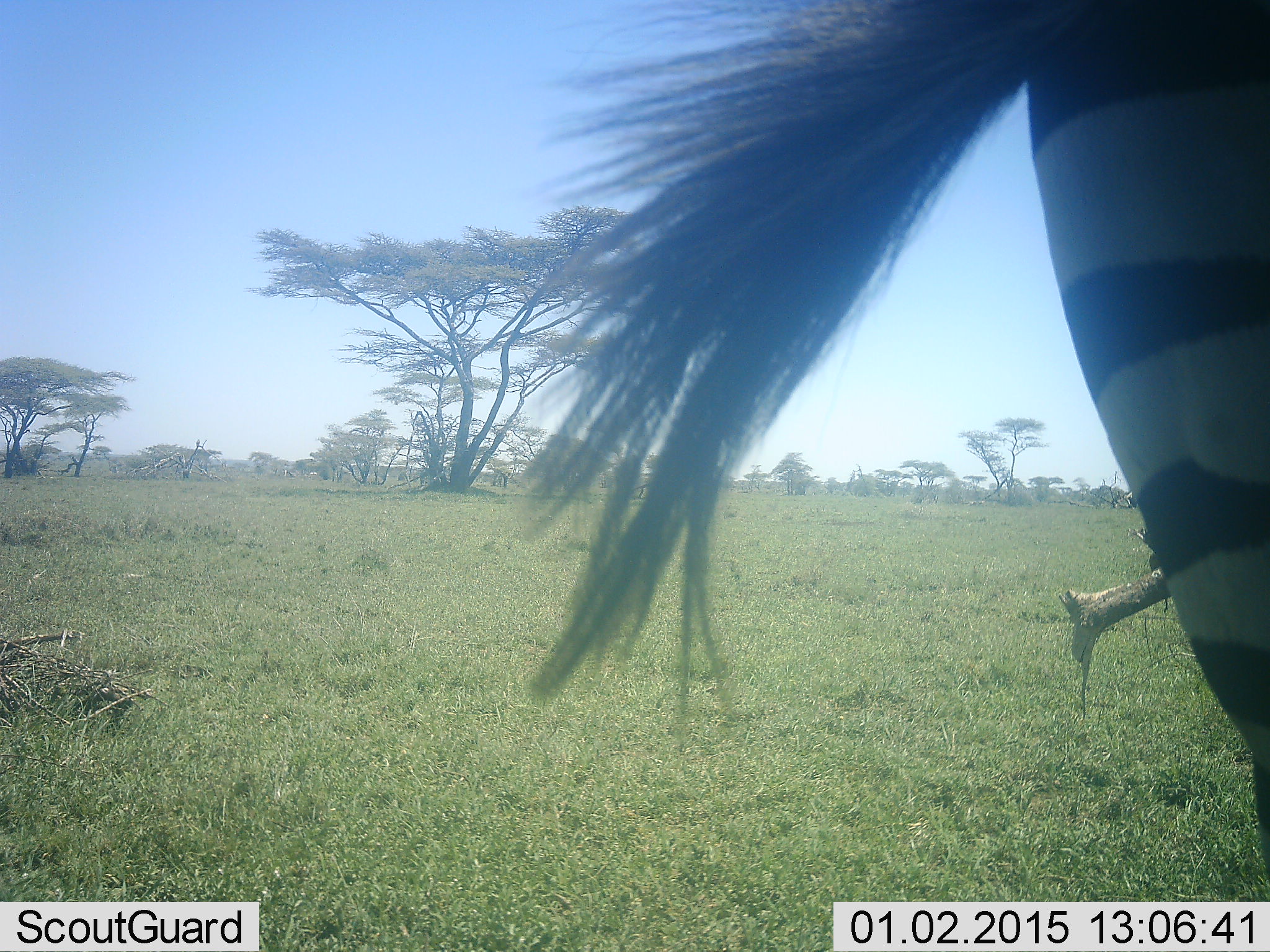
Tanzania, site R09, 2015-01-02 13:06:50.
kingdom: Animalia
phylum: Chordata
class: Mammalia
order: Perissodactyla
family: Equidae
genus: Equus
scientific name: Equus quagga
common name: plains zebra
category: zebra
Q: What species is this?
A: Zebra (plains zebra) (Equus quagga).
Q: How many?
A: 1.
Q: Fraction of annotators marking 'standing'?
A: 100%.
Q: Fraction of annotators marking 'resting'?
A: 0%.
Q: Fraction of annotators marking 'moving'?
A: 10%.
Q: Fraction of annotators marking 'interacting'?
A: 0%.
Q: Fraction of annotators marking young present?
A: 0%.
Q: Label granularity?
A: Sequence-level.